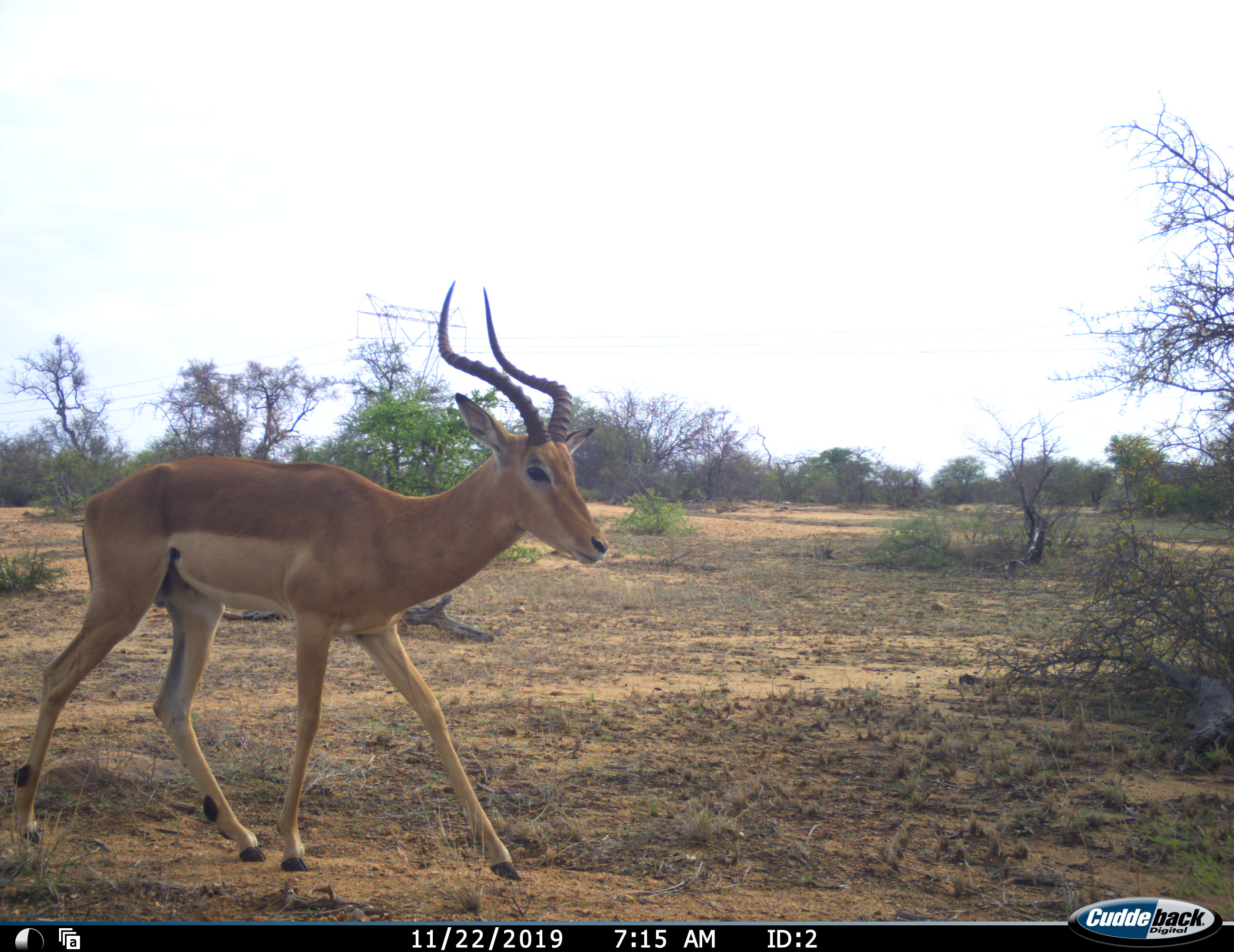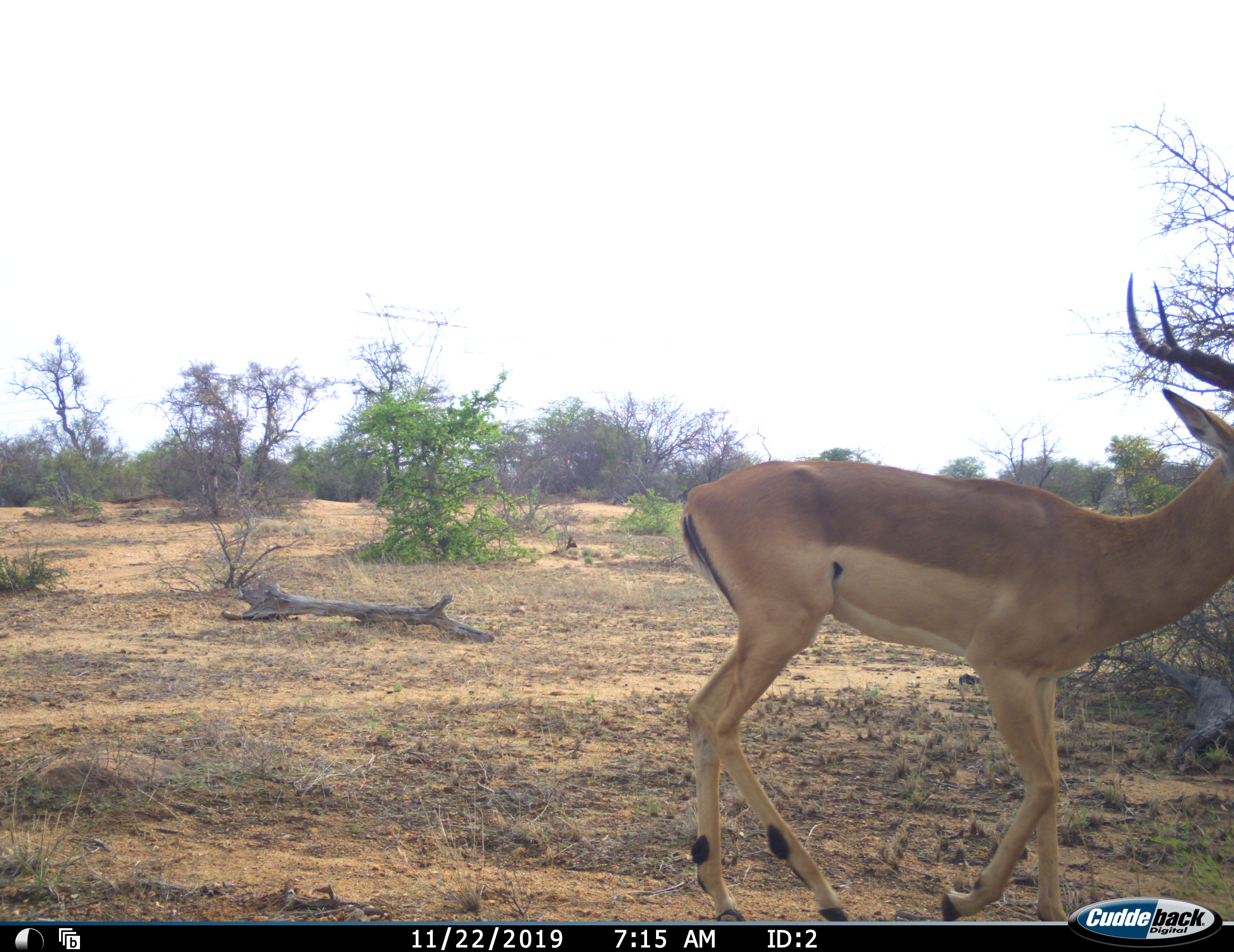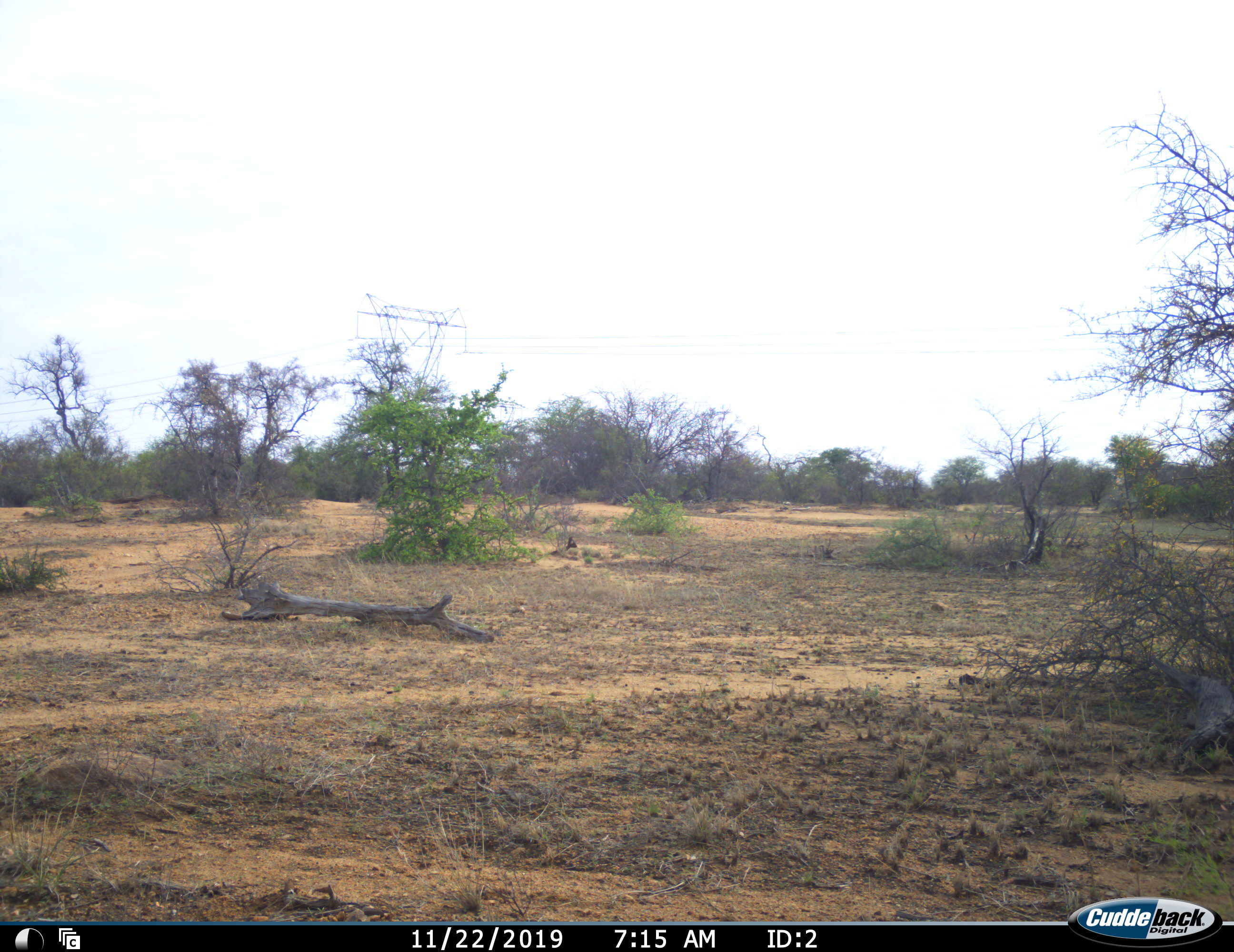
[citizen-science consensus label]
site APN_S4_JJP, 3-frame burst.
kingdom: Animalia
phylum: Chordata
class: Mammalia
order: Artiodactyla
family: Bovidae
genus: Aepyceros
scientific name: Aepyceros melampus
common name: impala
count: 1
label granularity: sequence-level